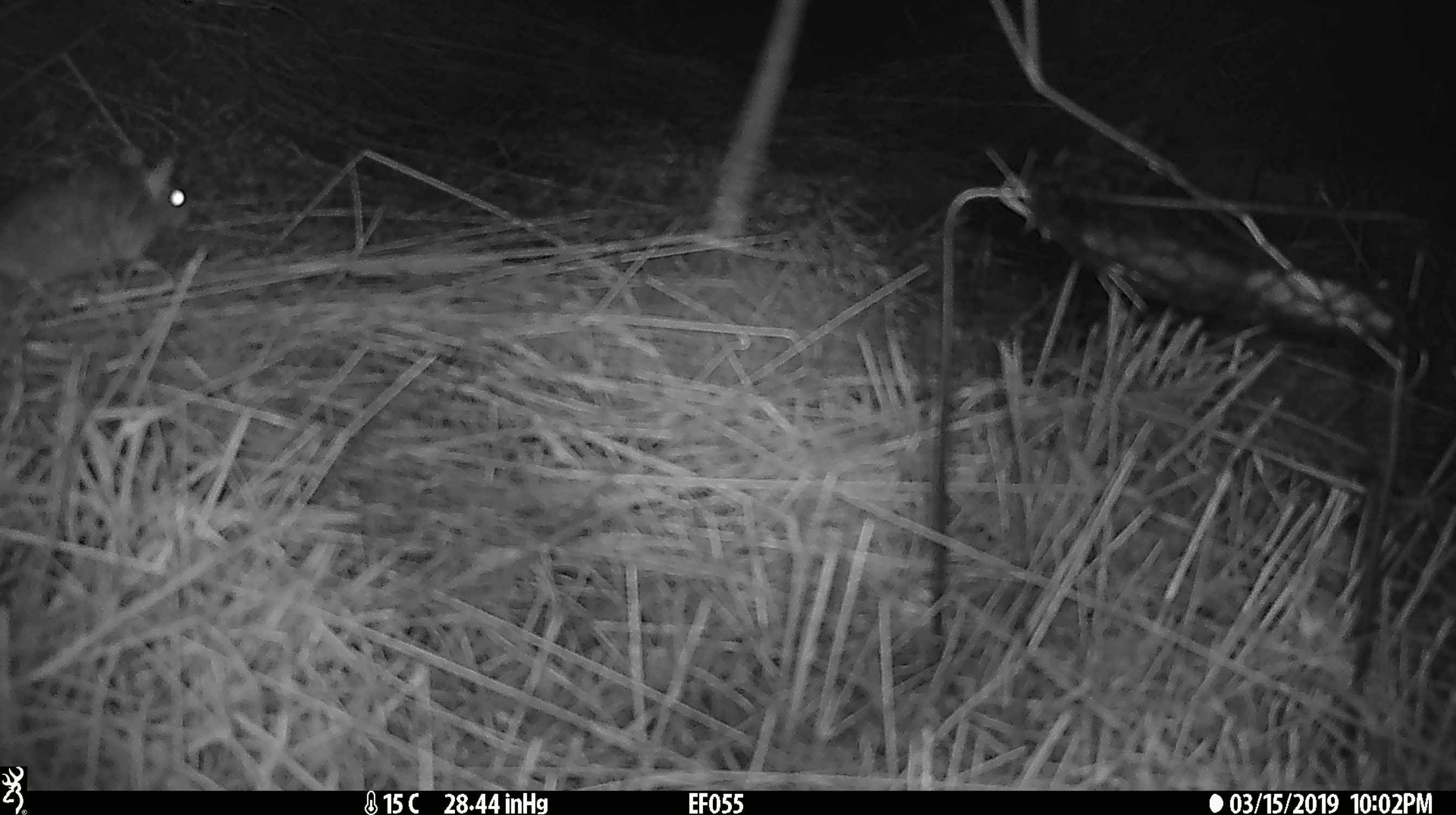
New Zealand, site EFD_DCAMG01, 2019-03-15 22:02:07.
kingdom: Animalia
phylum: Chordata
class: Mammalia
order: Rodentia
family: Muridae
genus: Mus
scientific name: Mus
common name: mouse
Mouse (Mus).